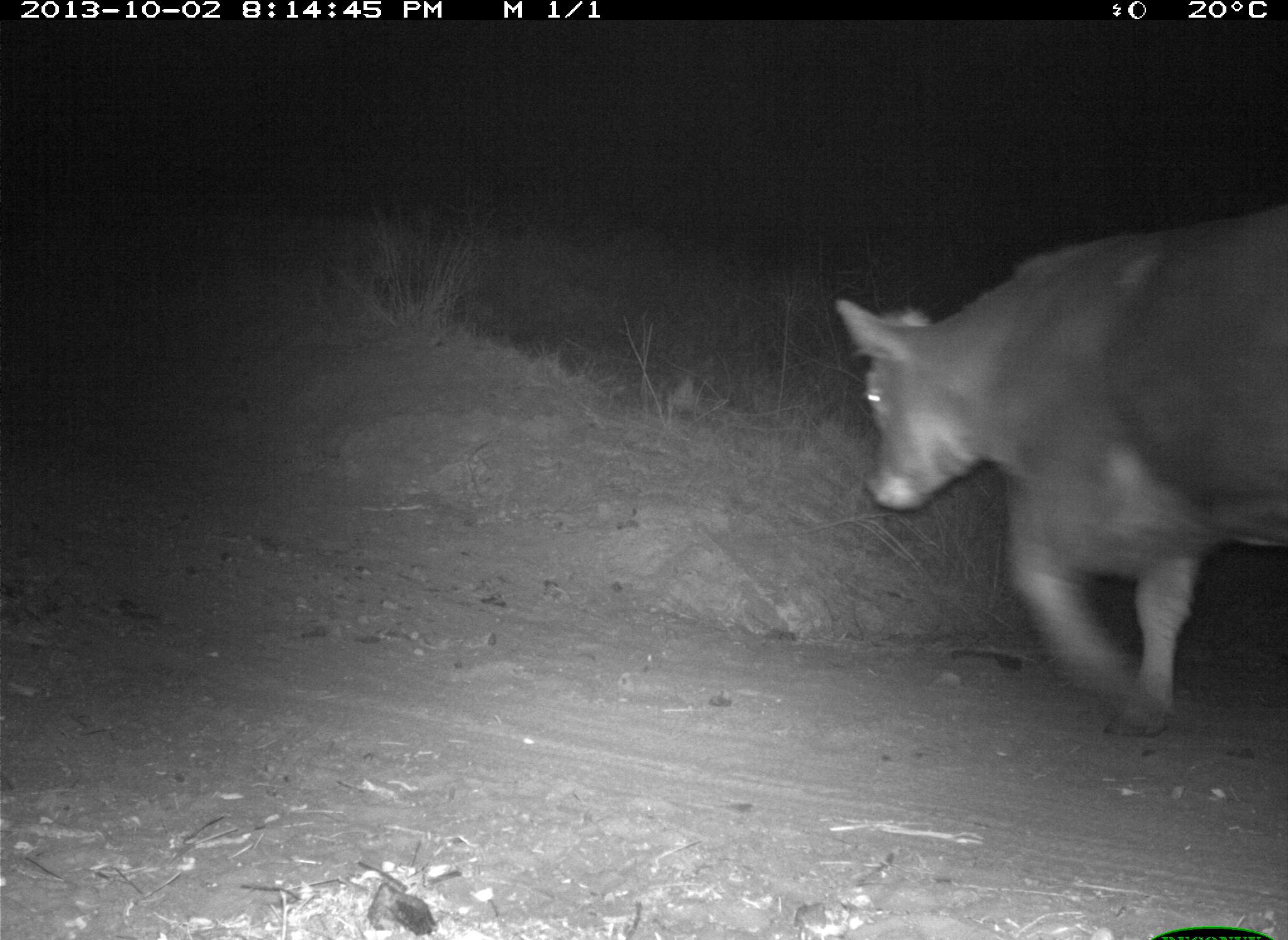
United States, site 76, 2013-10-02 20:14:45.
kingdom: Animalia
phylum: Chordata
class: Mammalia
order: Artiodactyla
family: Bovidae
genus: Bos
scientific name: Bos taurus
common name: cow